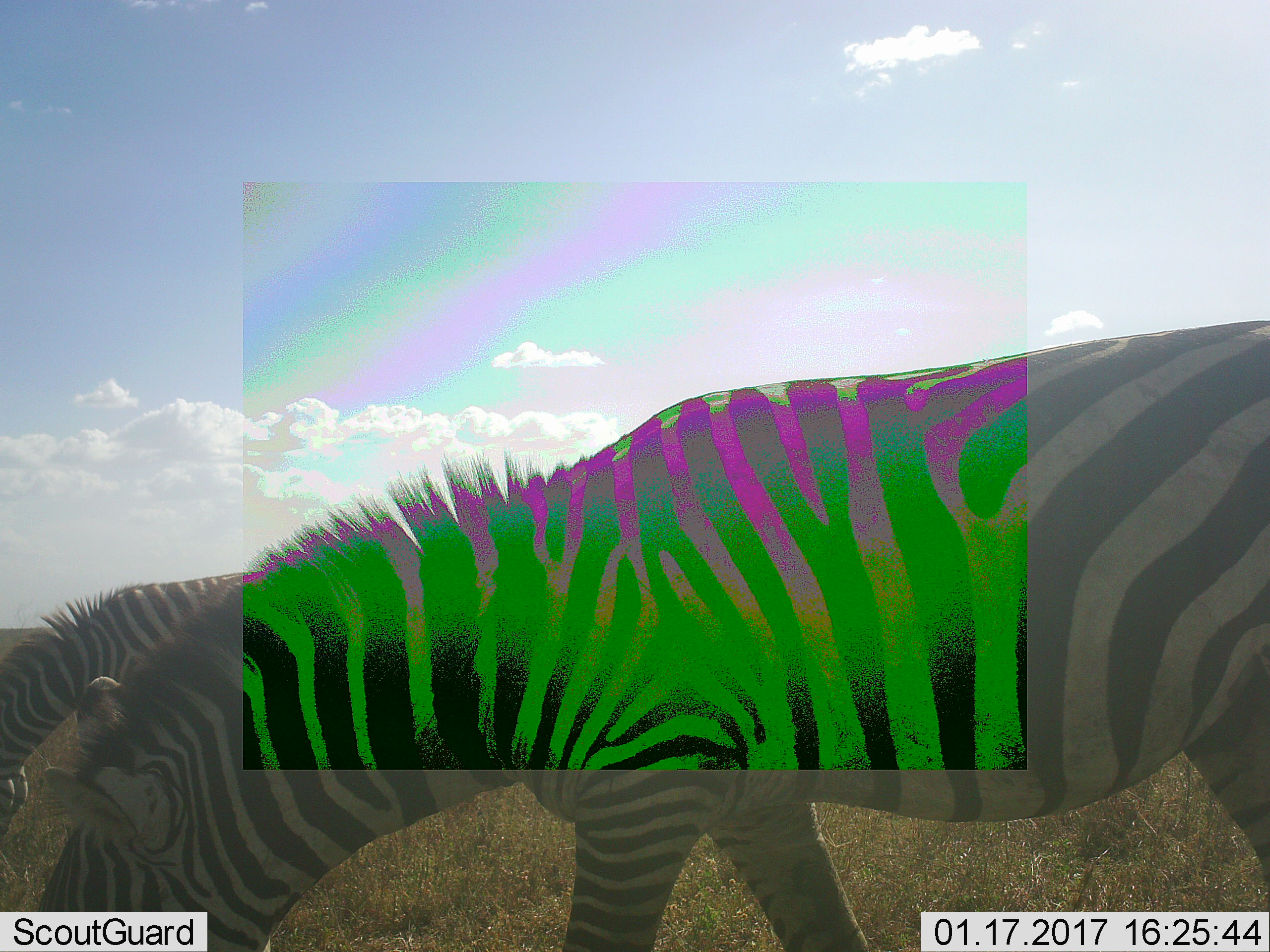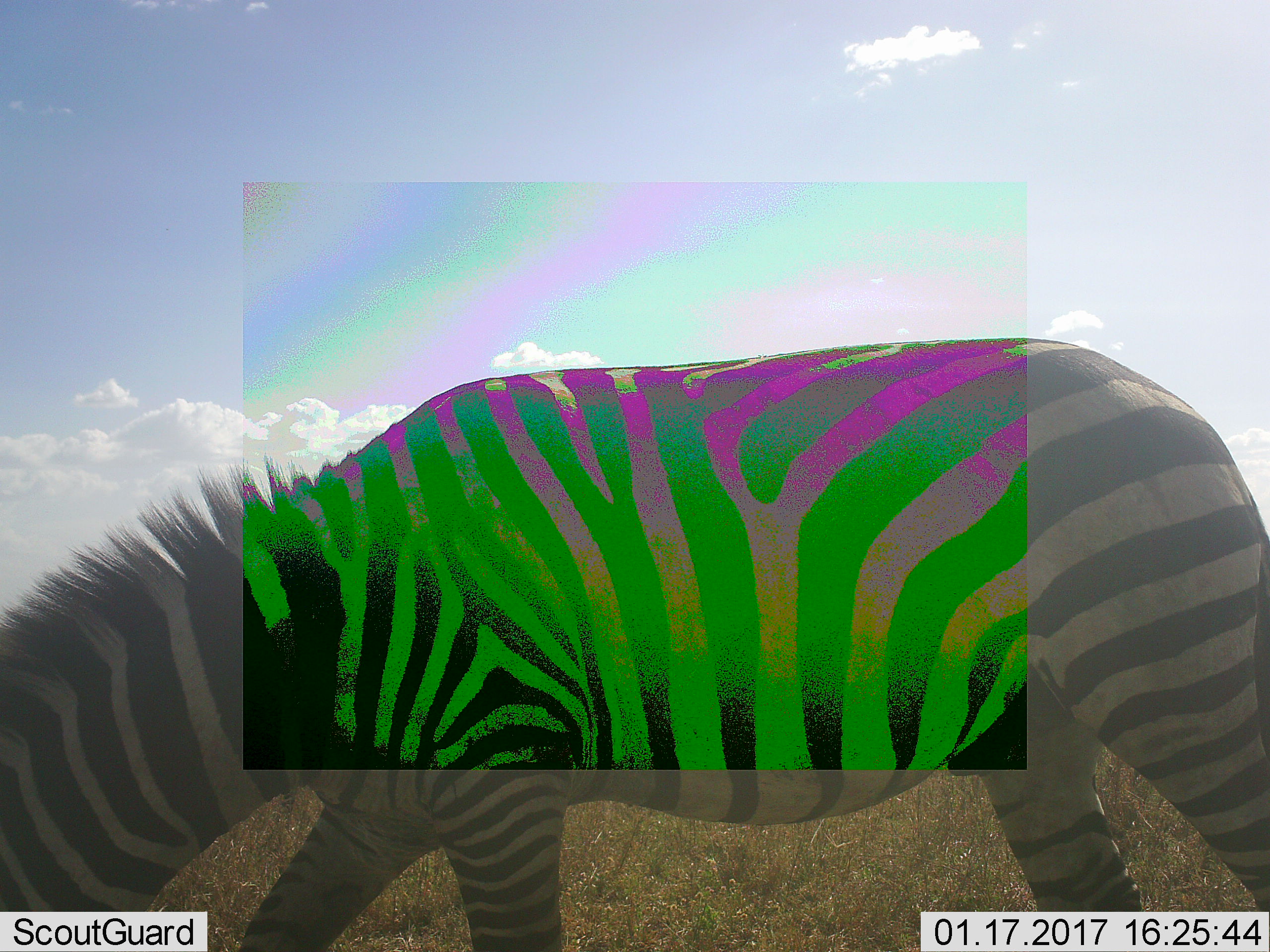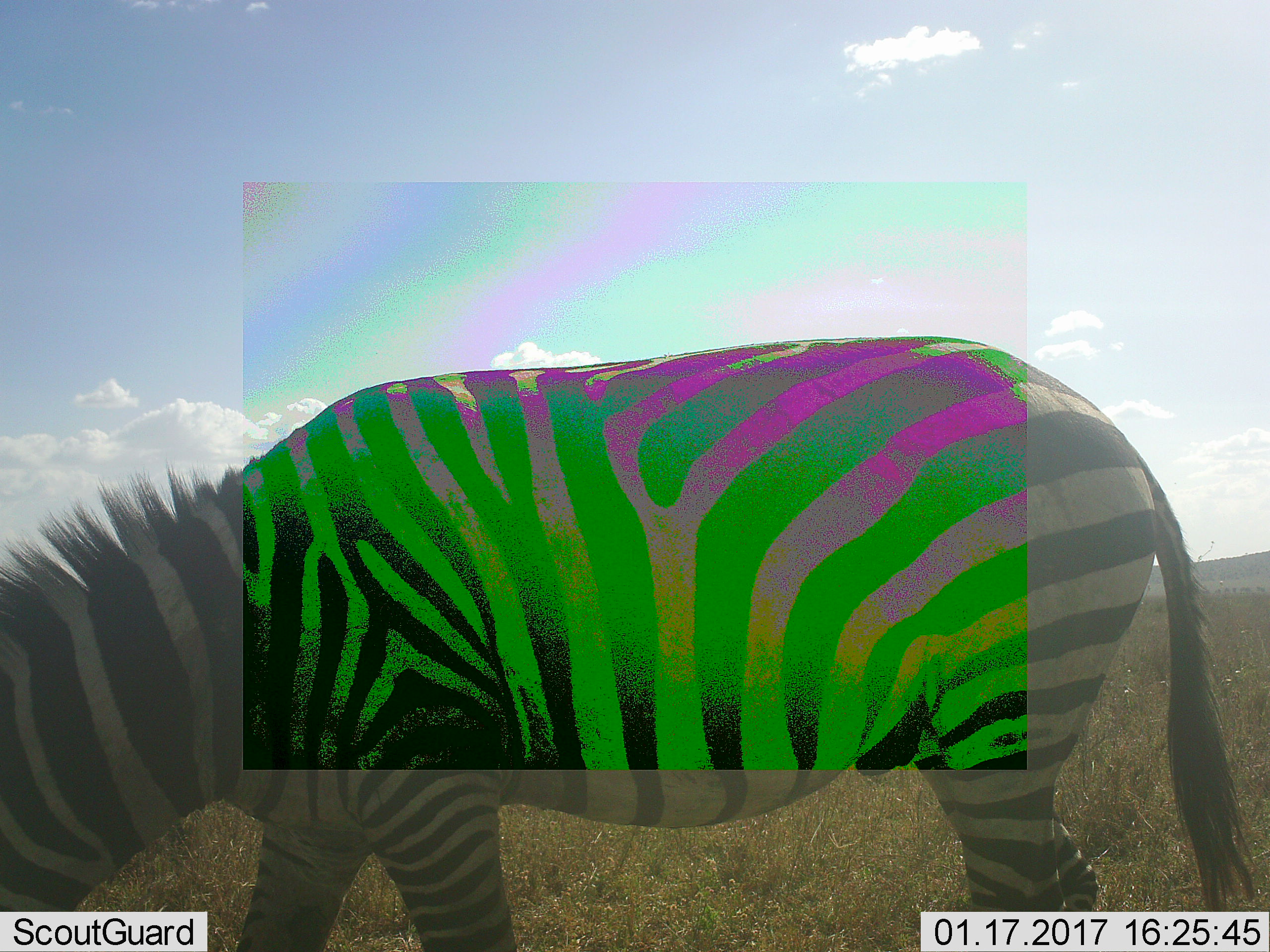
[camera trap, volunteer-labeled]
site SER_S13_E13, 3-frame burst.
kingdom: Animalia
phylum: Chordata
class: Mammalia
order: Perissodactyla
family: Equidae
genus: Equus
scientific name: Equus quagga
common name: plains zebra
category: zebraplains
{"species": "zebraplains (plains zebra) (Equus quagga)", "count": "2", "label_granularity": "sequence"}